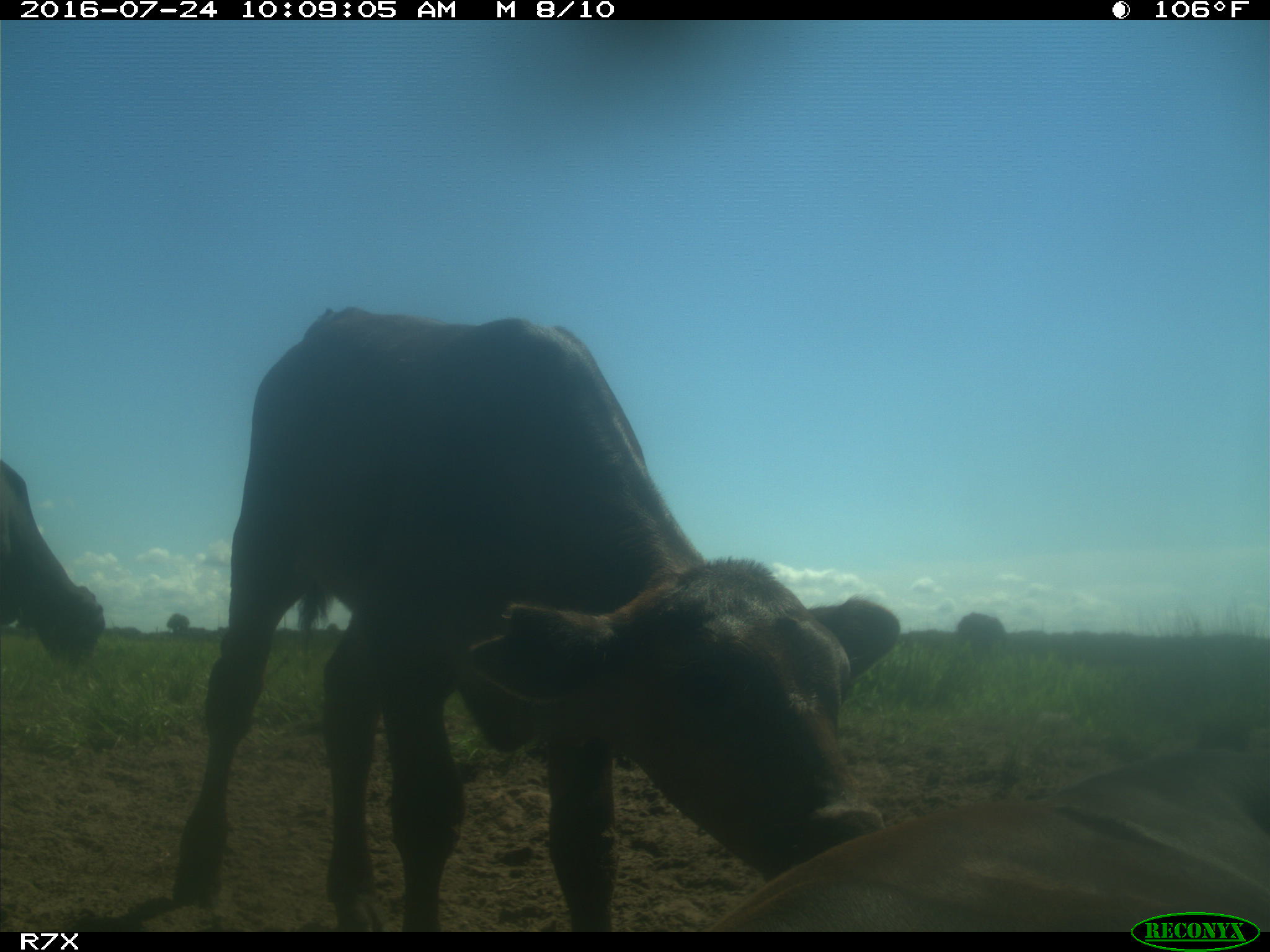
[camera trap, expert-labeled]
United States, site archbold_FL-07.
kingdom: Animalia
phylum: Chordata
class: Mammalia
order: Artiodactyla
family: Bovidae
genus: Bos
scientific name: Bos taurus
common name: domestic cow